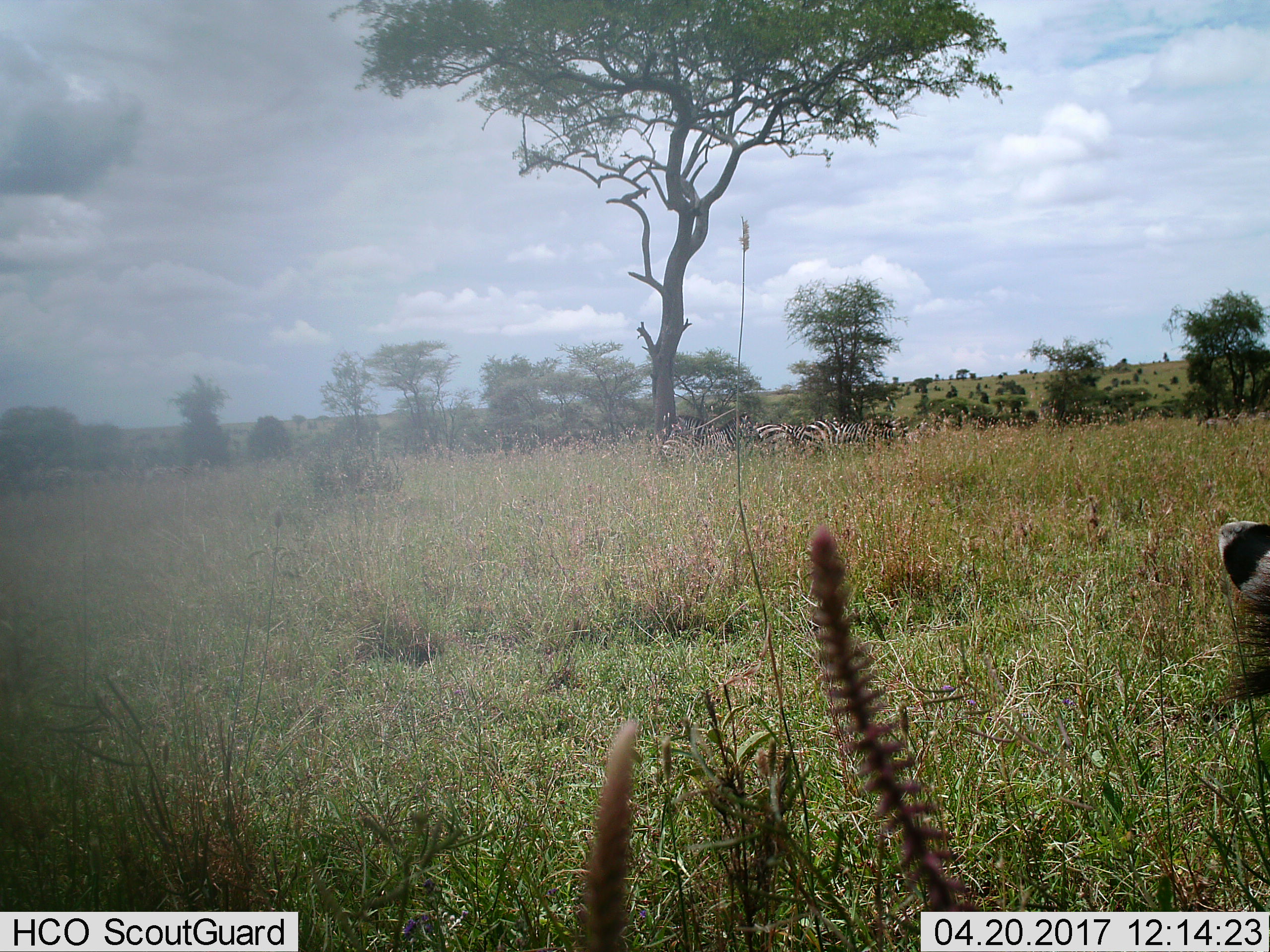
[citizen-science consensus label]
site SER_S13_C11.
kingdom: Animalia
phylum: Chordata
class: Mammalia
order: Perissodactyla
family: Equidae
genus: Equus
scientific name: Equus quagga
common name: plains zebra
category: zebraplains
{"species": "zebraplains (plains zebra) (Equus quagga)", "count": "4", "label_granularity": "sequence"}